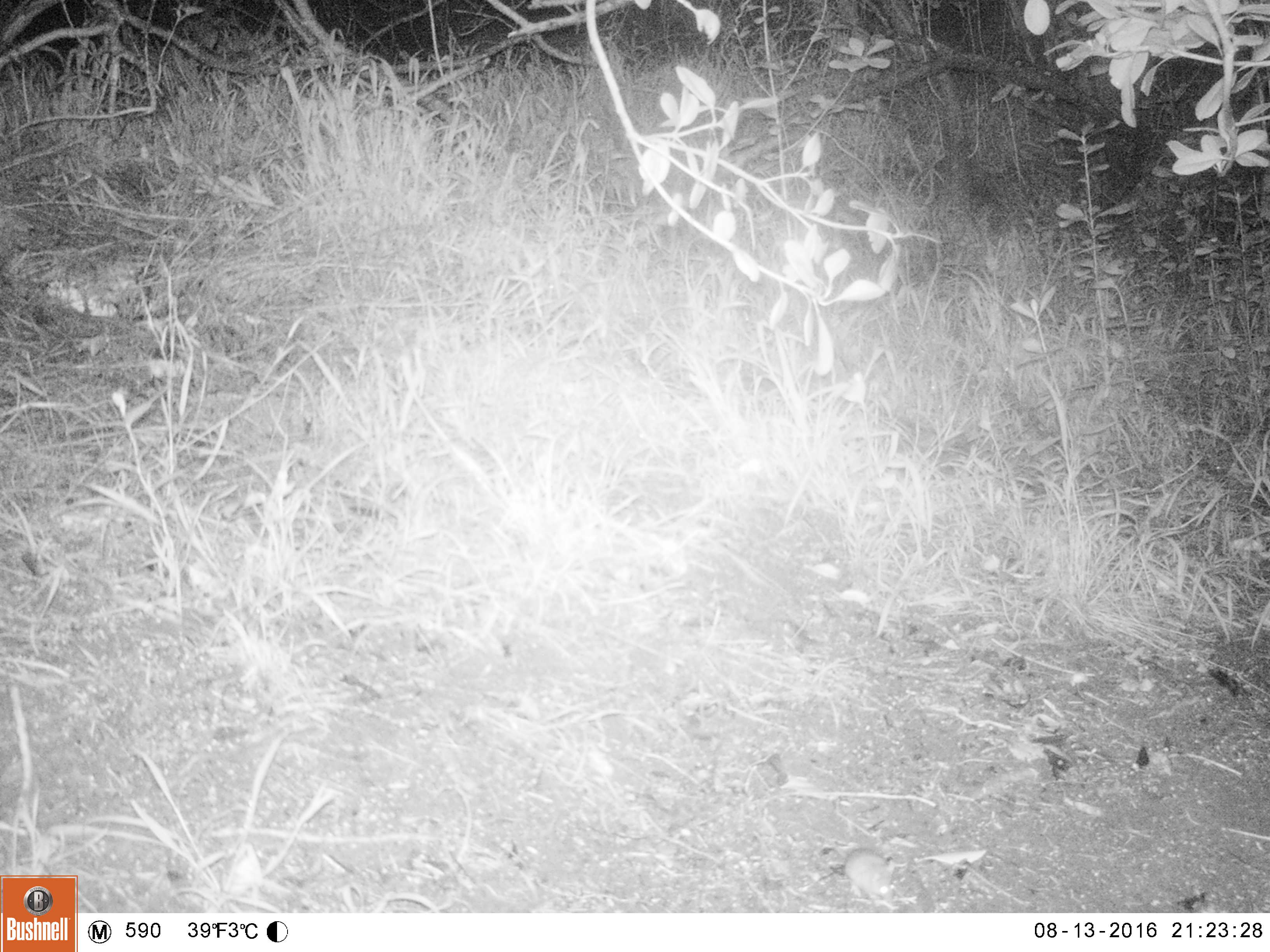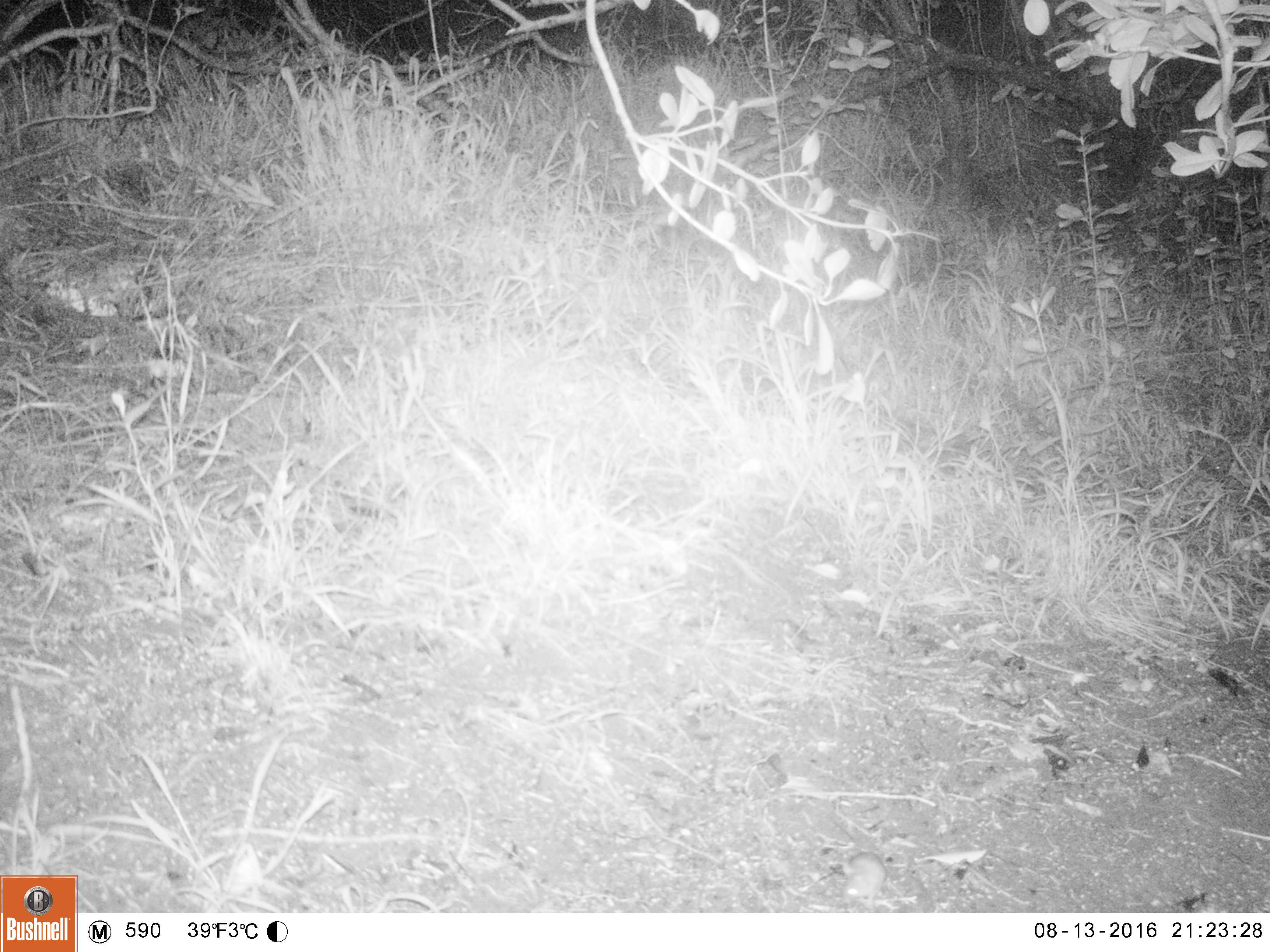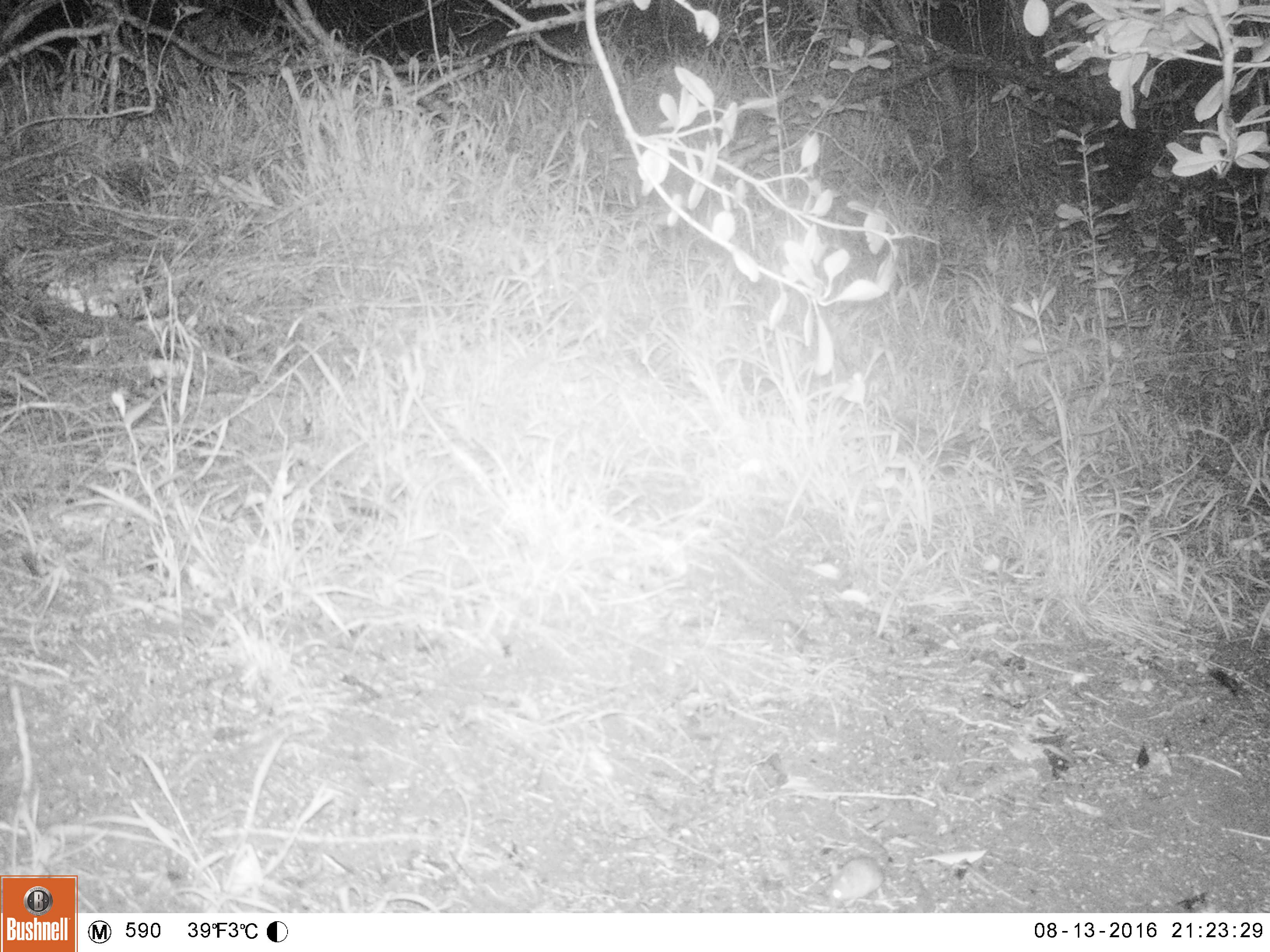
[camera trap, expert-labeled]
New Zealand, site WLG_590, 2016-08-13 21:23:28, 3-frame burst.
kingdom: Animalia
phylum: Chordata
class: Mammalia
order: Rodentia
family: Muridae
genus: Mus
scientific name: Mus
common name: mouse